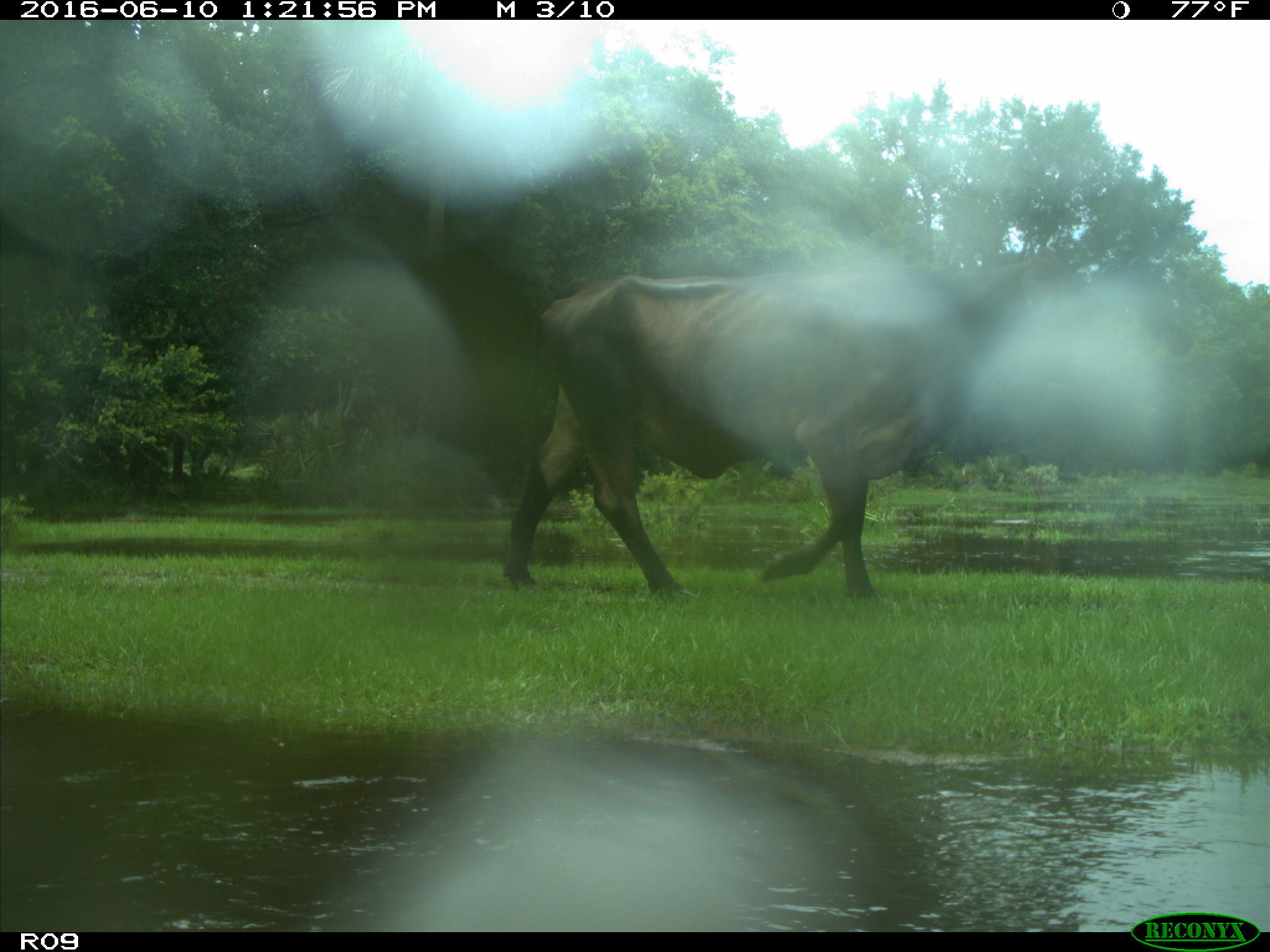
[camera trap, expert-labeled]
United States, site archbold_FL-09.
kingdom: Animalia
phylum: Chordata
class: Mammalia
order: Artiodactyla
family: Bovidae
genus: Bos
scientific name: Bos taurus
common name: domestic cow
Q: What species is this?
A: Bos taurus (domestic cow).